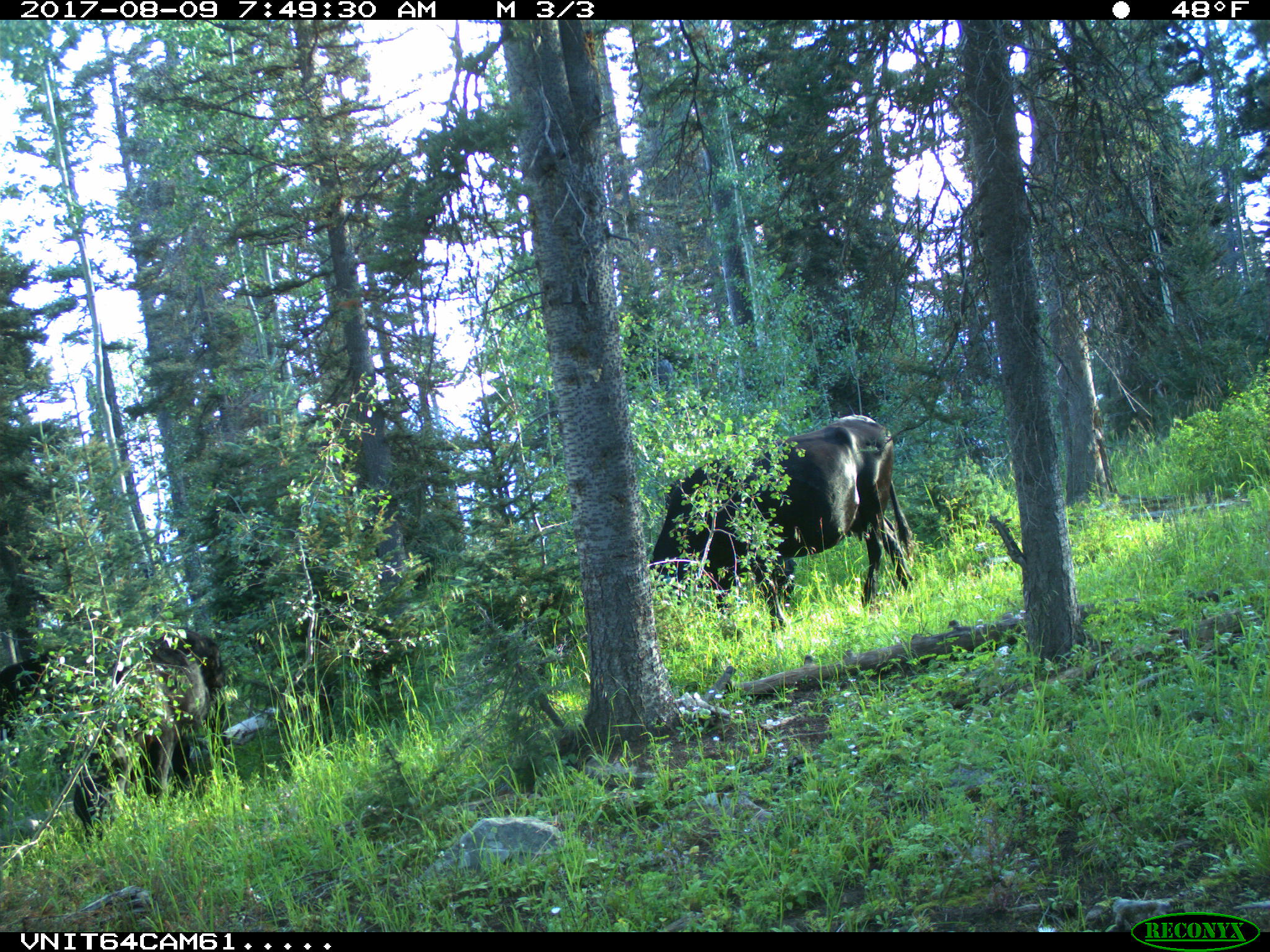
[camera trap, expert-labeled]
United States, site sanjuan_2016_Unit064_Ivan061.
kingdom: Animalia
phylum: Chordata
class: Mammalia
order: Artiodactyla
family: Bovidae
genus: Bos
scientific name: Bos taurus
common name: domestic cow